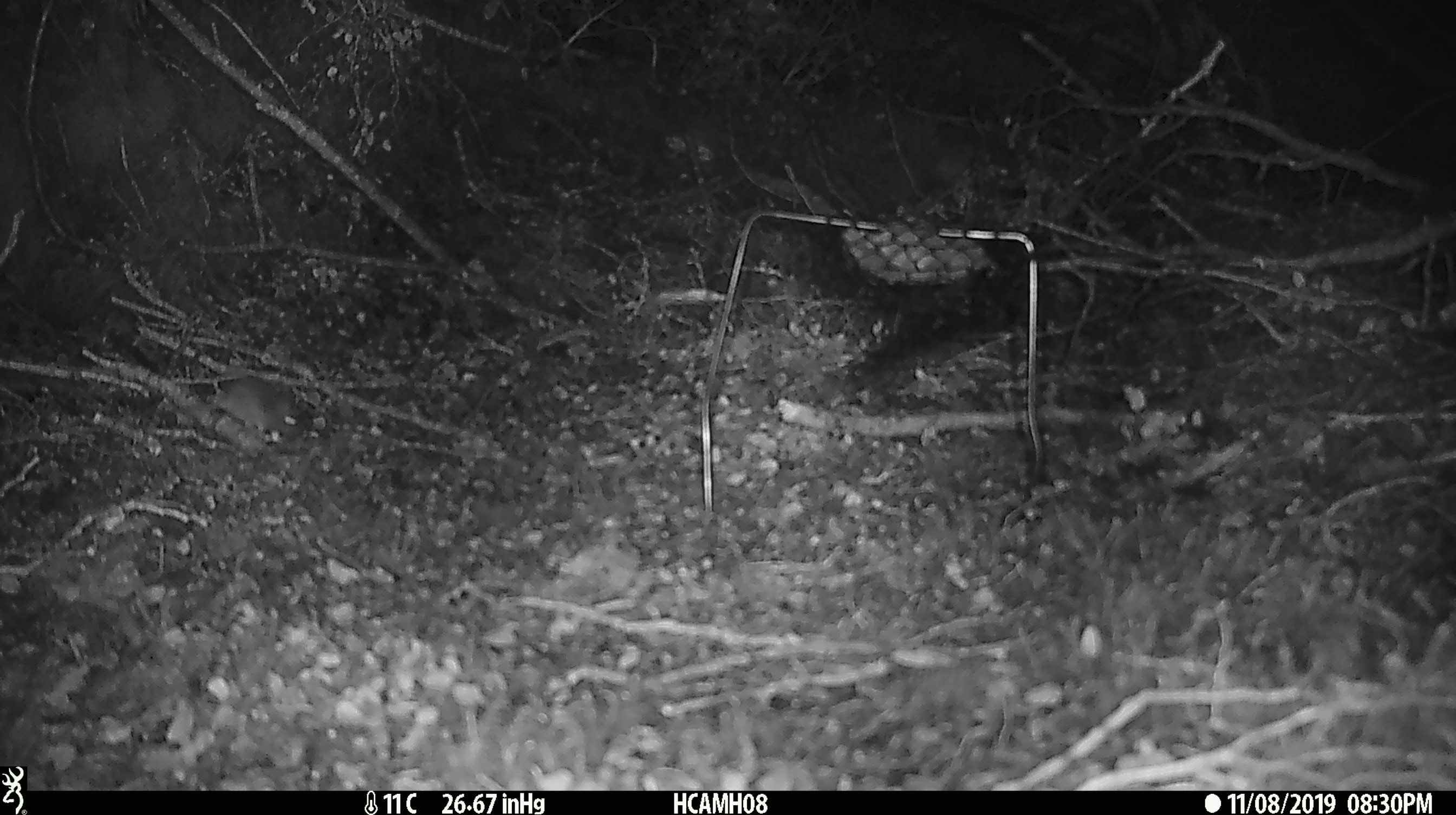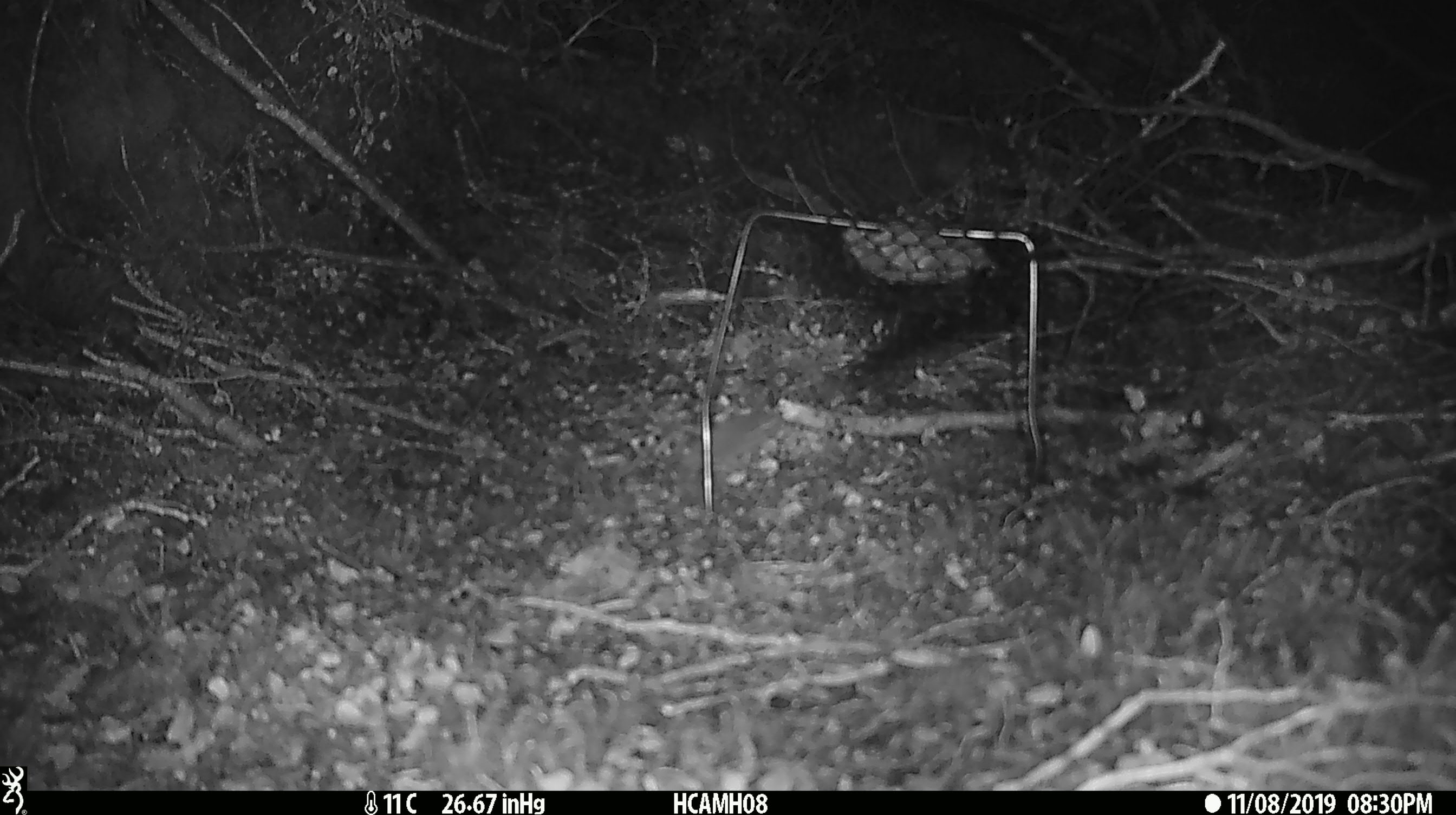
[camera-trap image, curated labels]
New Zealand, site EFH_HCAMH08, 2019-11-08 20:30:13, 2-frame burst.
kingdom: Animalia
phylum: Chordata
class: Mammalia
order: Rodentia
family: Muridae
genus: Mus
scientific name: Mus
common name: mouse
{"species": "mouse (Mus)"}